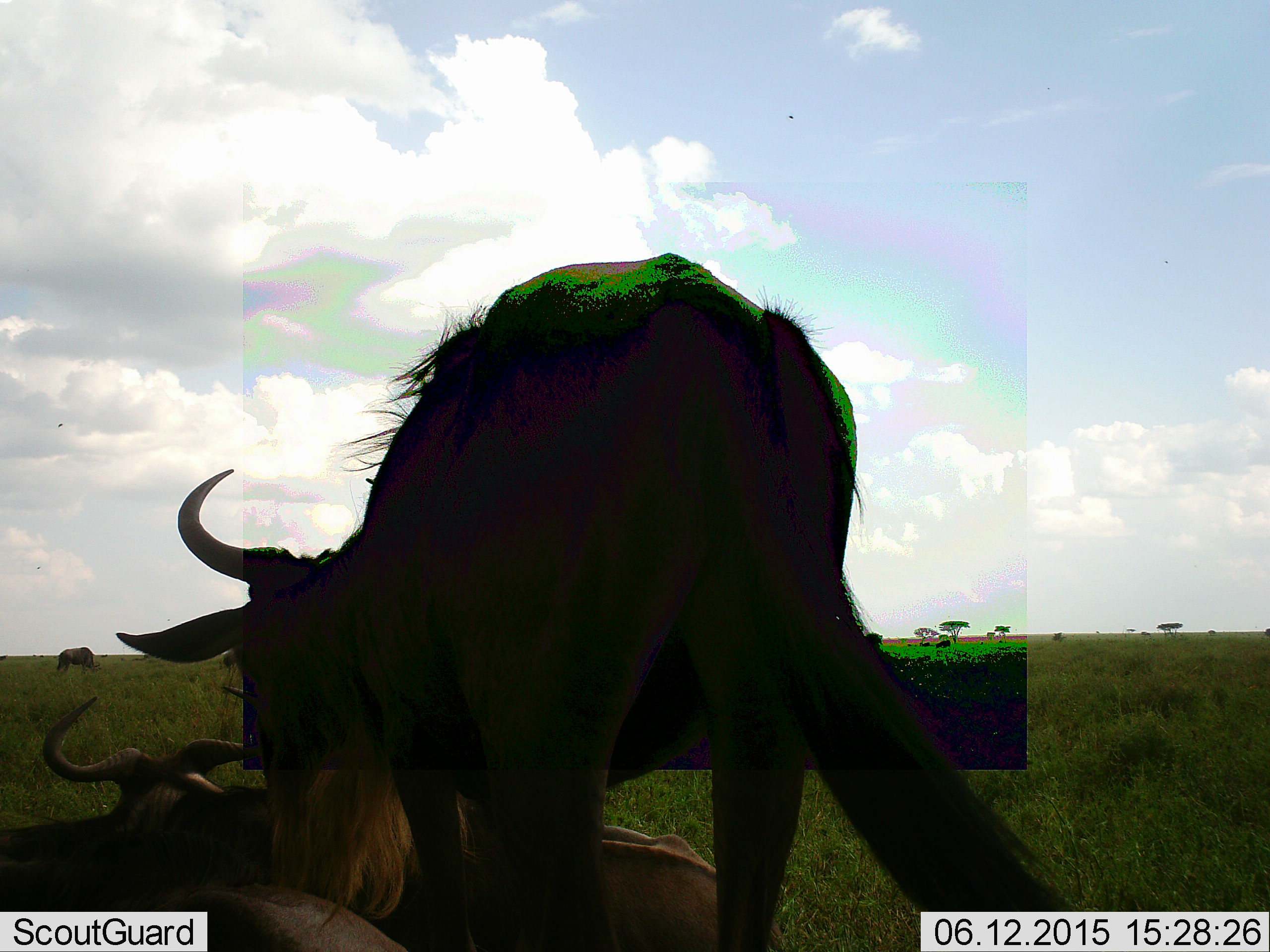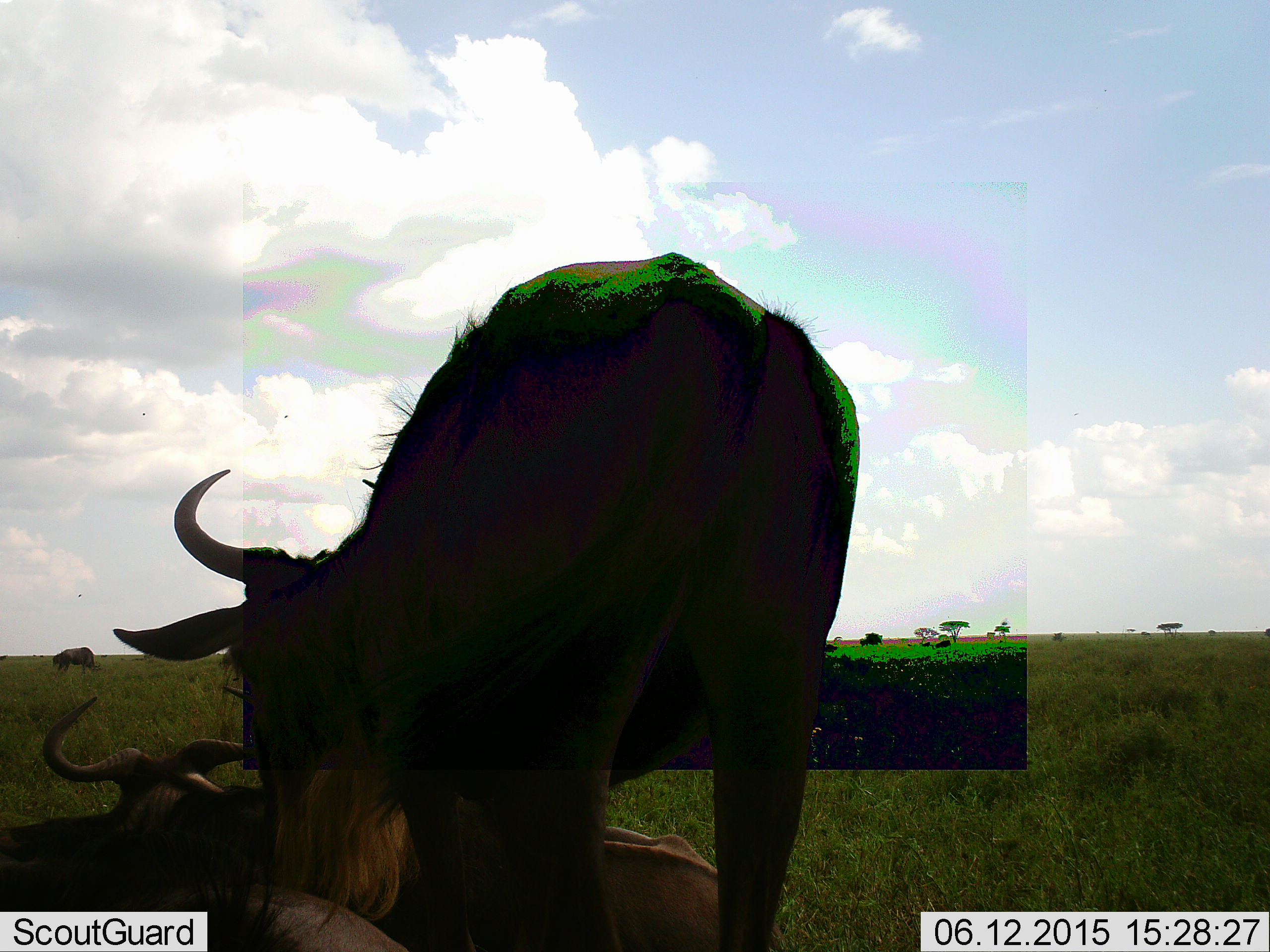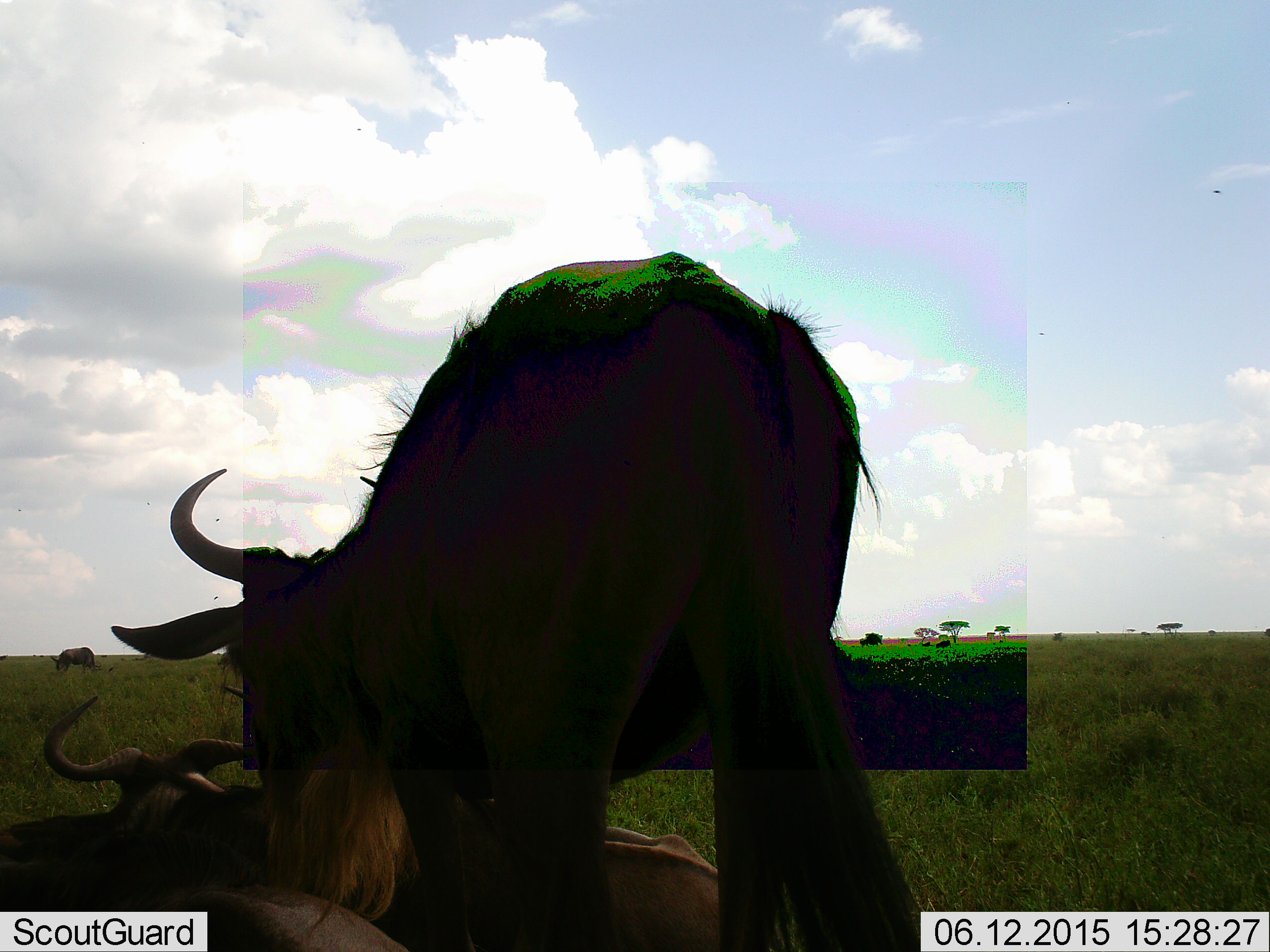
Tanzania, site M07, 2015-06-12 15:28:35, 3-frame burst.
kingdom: Animalia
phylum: Chordata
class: Mammalia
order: Artiodactyla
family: Bovidae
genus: Connochaetes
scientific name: Connochaetes taurinus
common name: blue wildebeest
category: wildebeest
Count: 4.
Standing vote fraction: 100%.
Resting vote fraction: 90%.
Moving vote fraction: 10%.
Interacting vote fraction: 0%.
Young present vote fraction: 0%.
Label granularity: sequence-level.